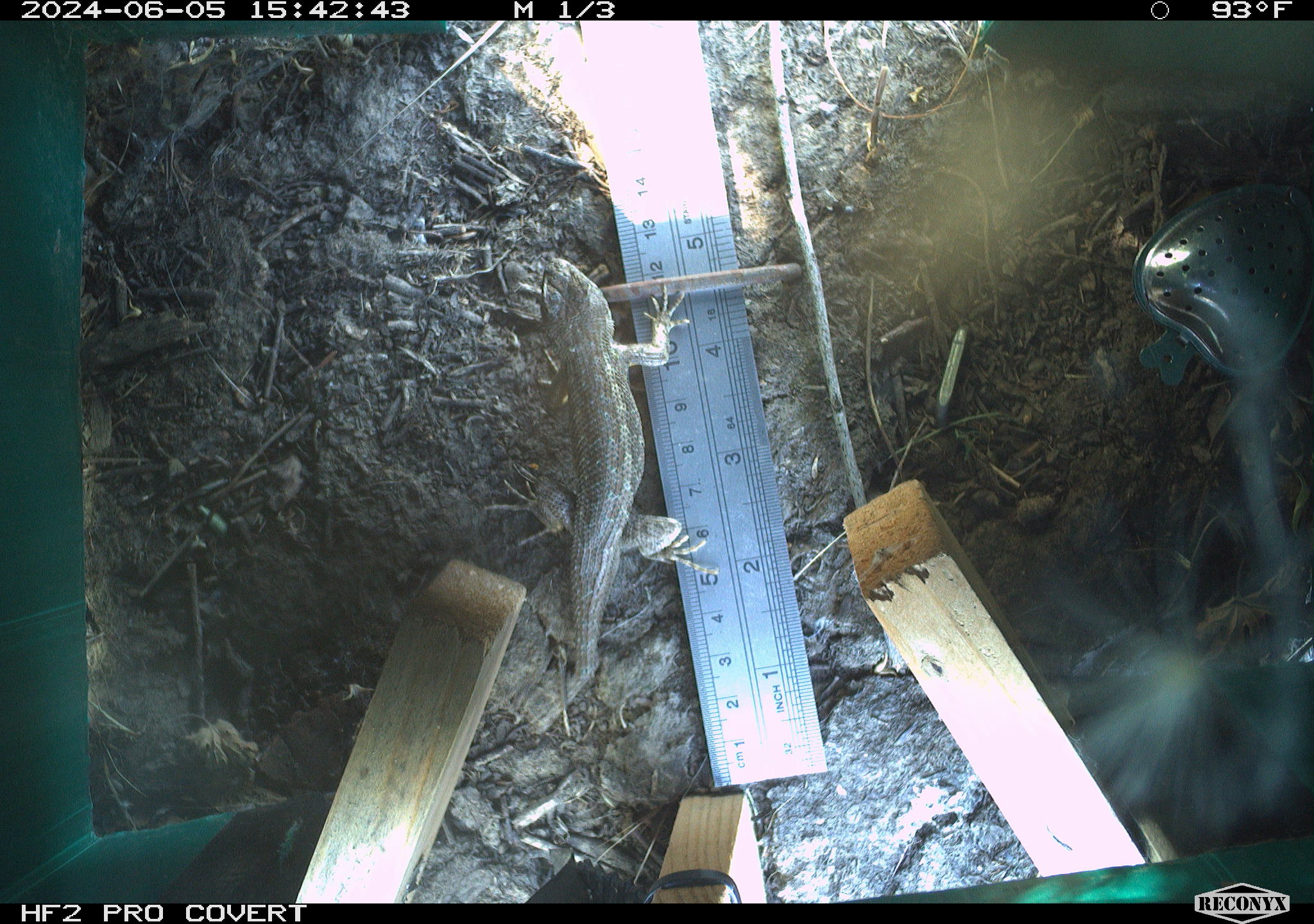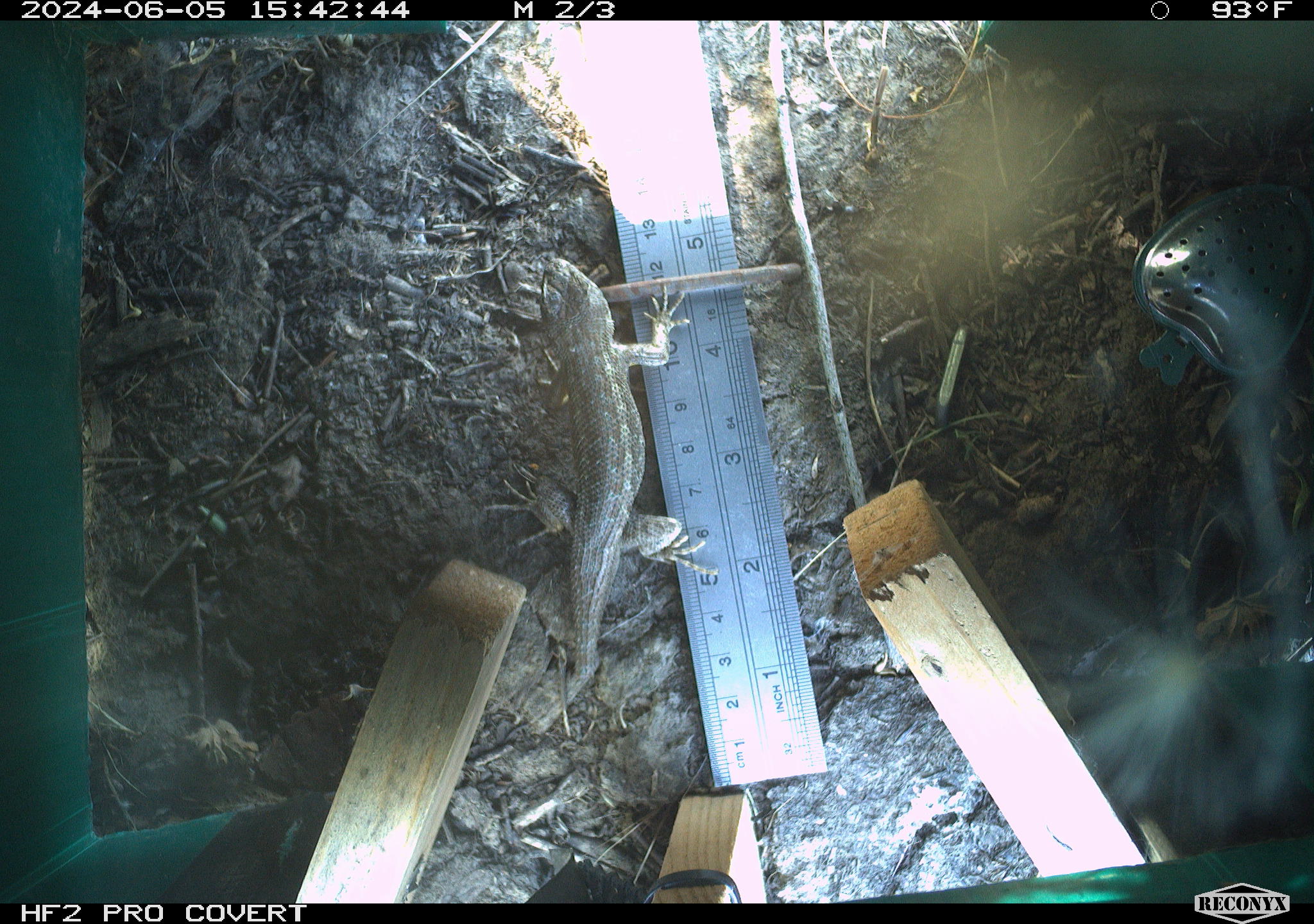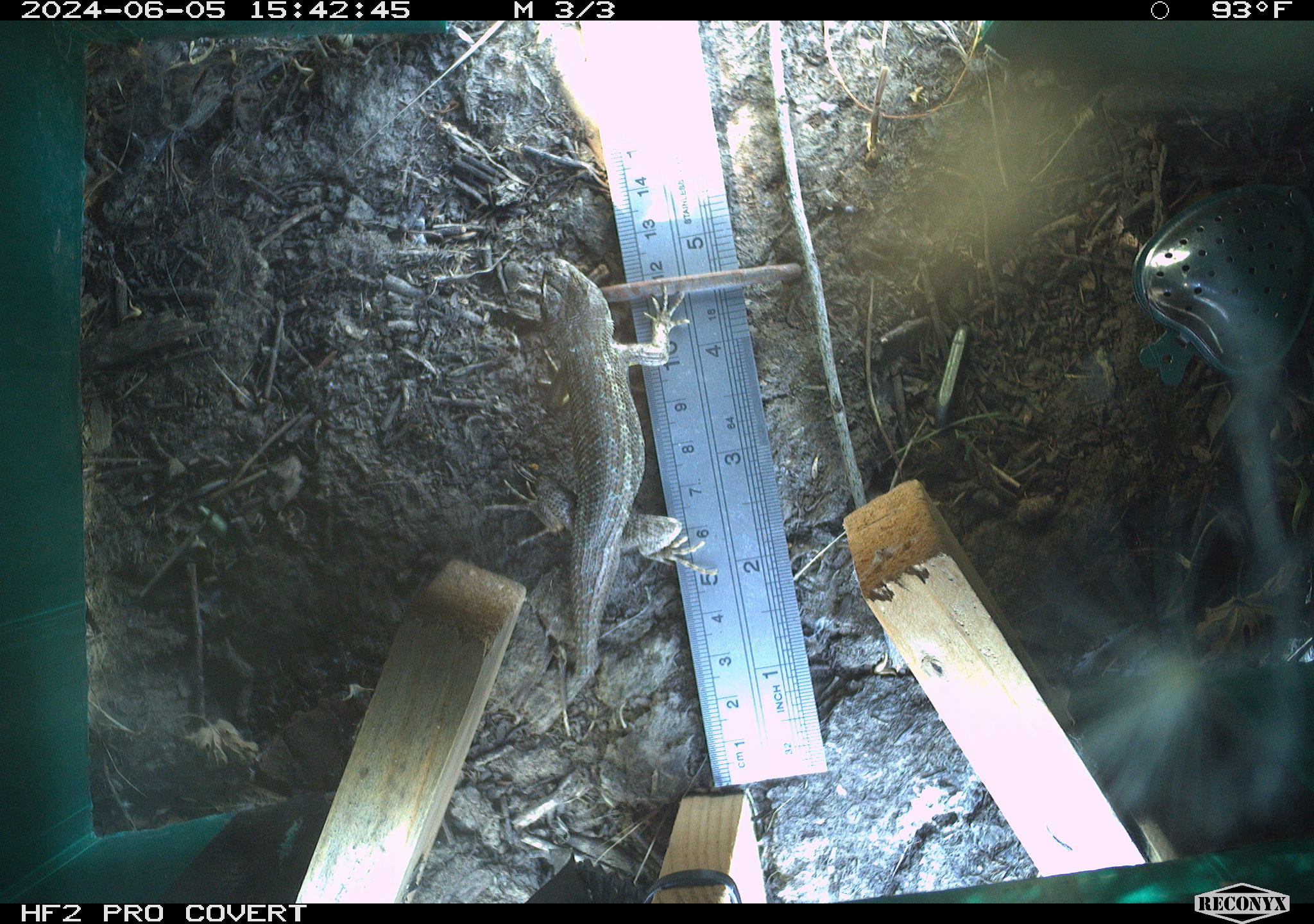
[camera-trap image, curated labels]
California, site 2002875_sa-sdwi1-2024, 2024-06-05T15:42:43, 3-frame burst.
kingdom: Animalia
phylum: Chordata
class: Reptilia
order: Squamata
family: Phrynosomatidae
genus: Sceloporus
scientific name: Sceloporus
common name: spiny lizards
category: sceloporus species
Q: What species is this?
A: Sceloporus species (spiny lizards) (Sceloporus).